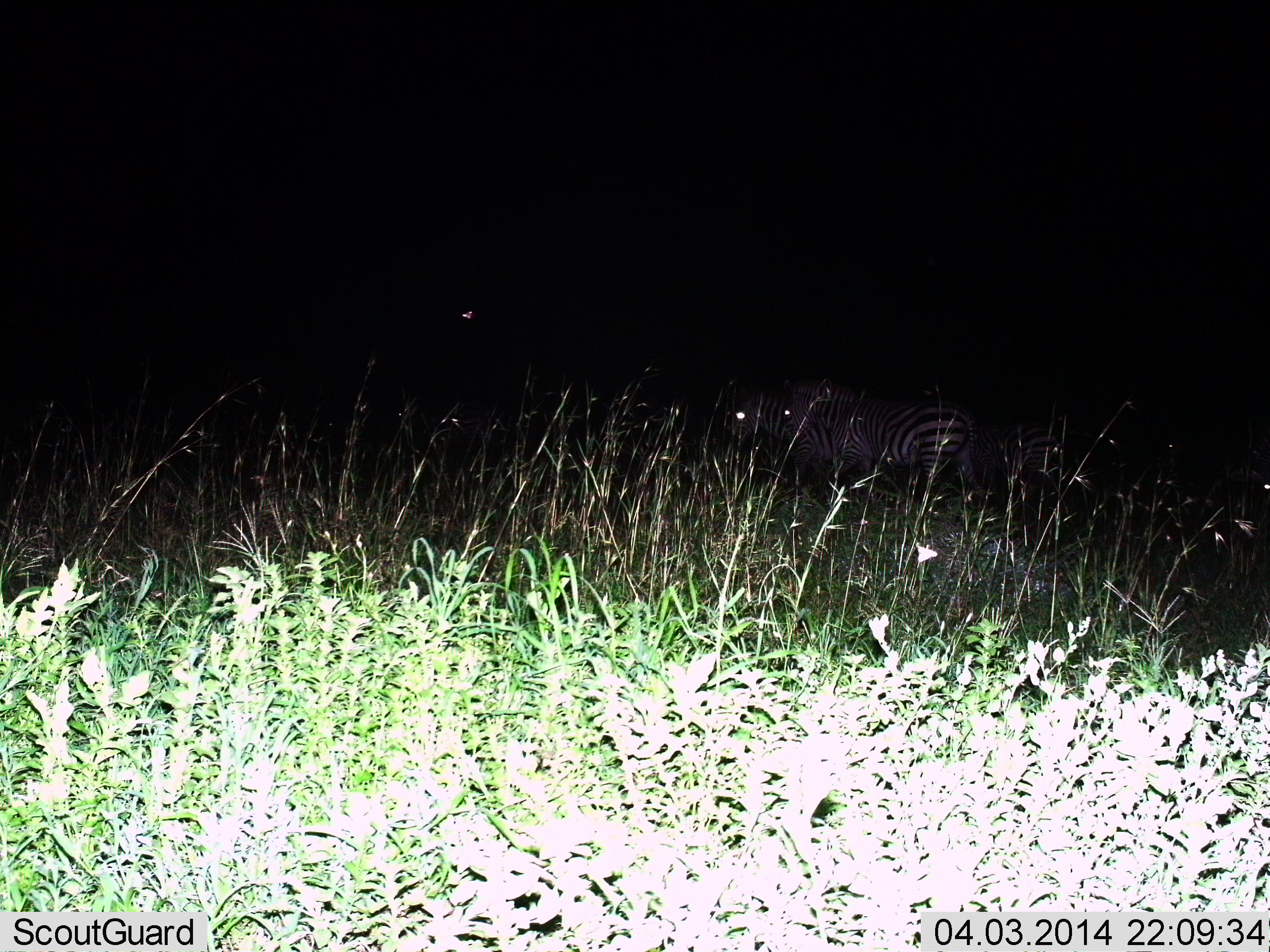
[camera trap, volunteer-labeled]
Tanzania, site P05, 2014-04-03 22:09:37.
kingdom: Animalia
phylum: Chordata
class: Mammalia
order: Perissodactyla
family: Equidae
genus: Equus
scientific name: Equus quagga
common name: plains zebra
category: zebra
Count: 2.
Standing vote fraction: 70%.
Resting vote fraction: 0%.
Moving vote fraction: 30%.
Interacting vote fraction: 0%.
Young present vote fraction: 0%.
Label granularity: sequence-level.